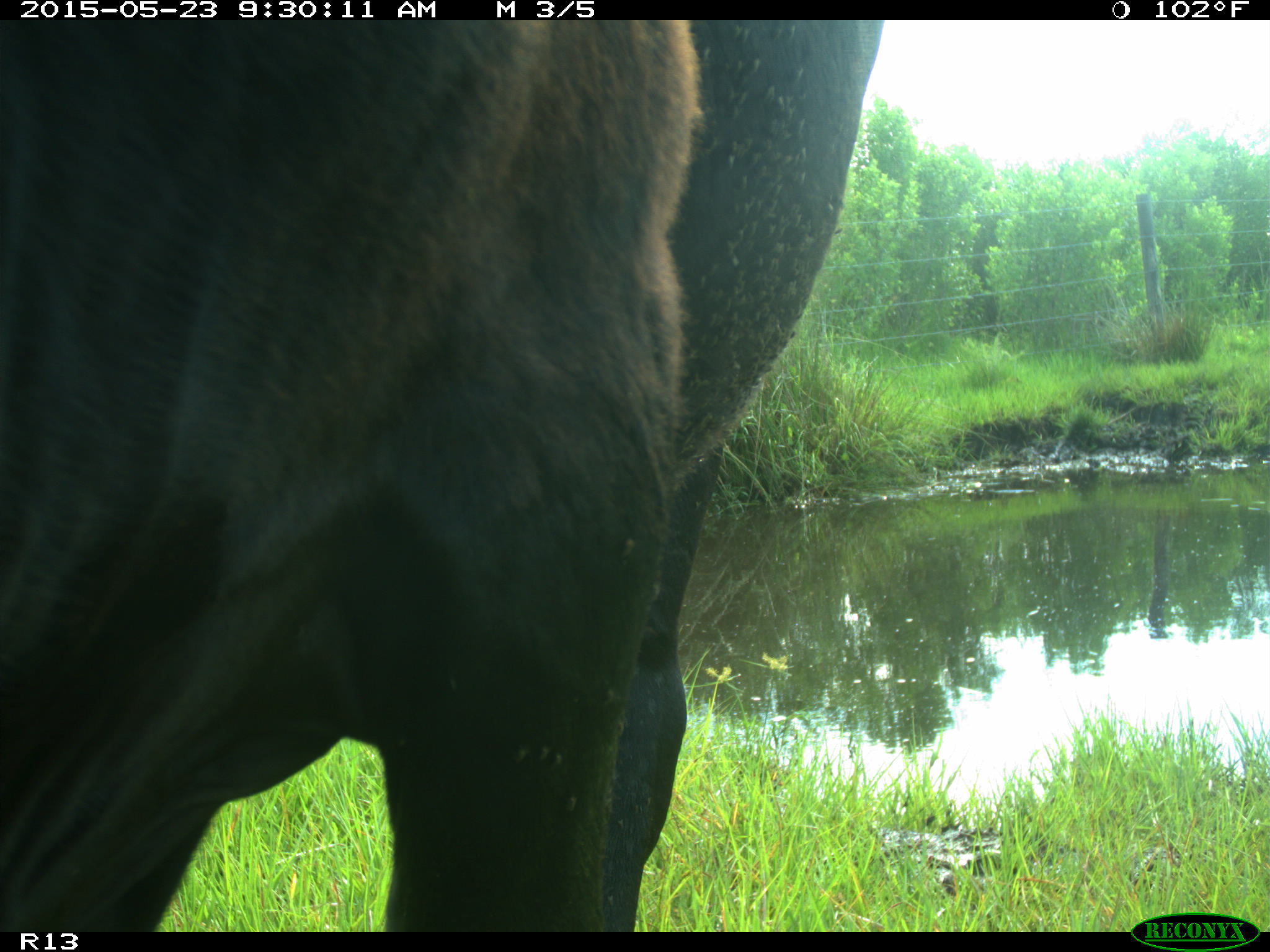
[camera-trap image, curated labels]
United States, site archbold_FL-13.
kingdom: Animalia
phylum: Chordata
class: Mammalia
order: Artiodactyla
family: Bovidae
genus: Bos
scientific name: Bos taurus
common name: domestic cow